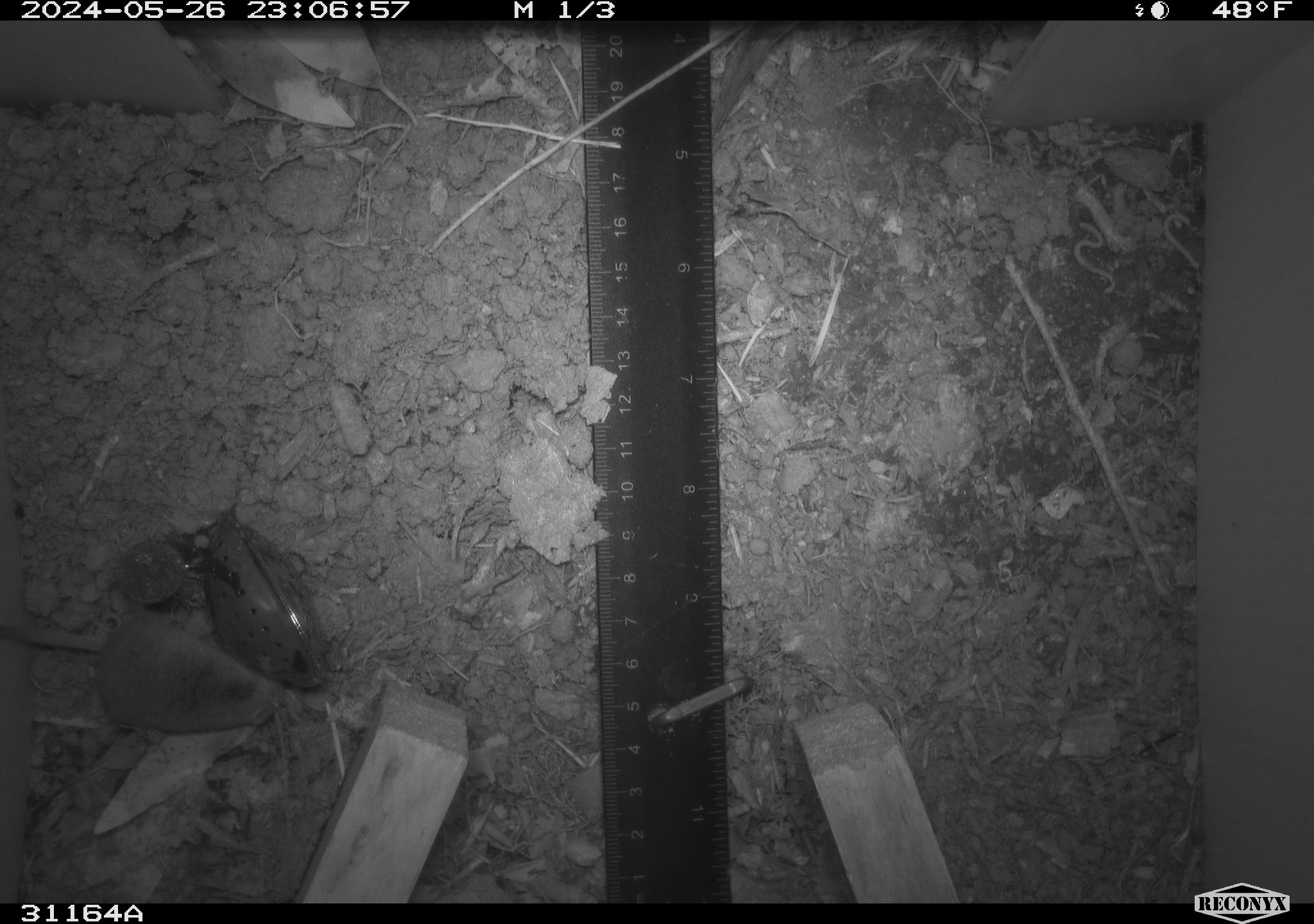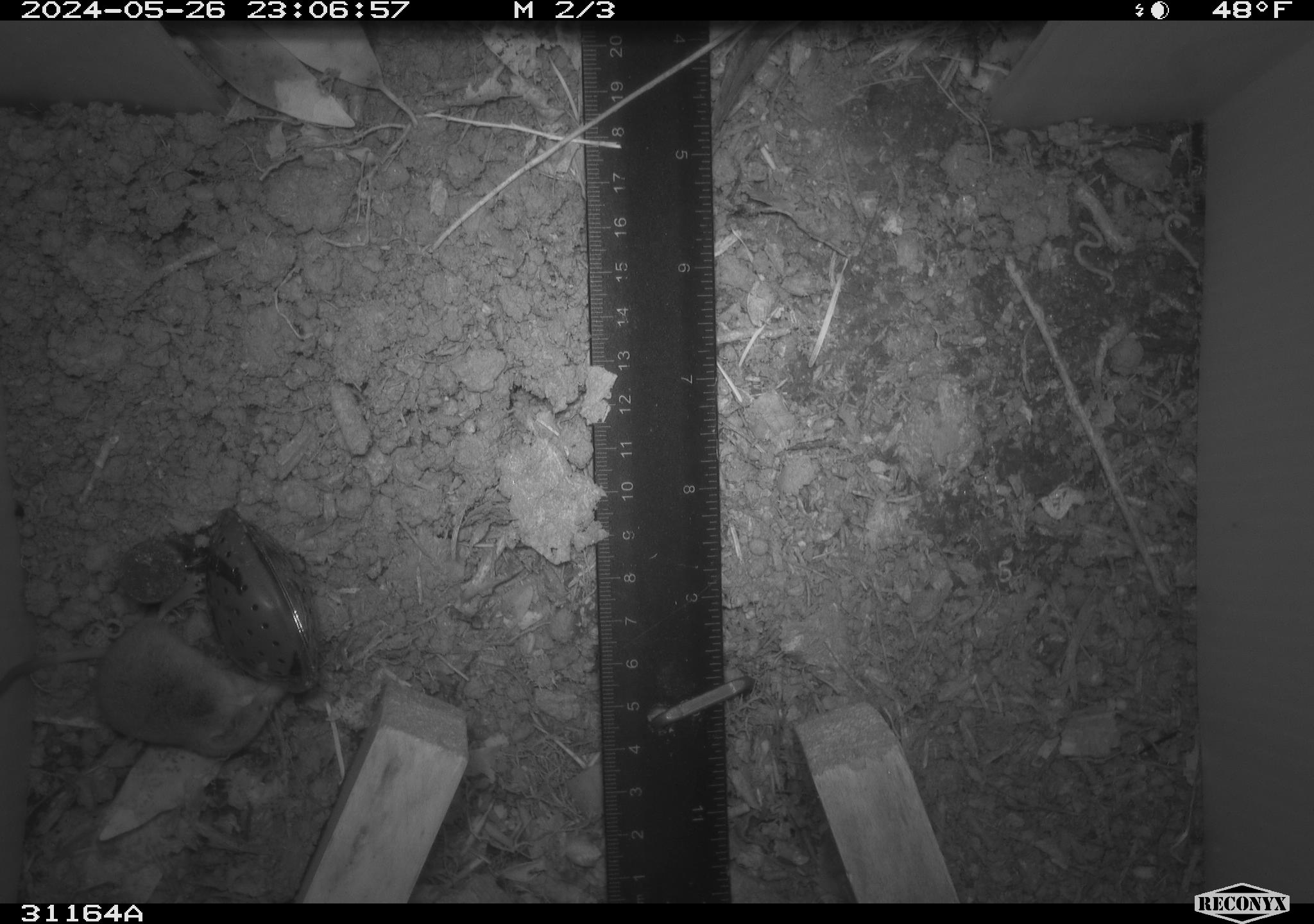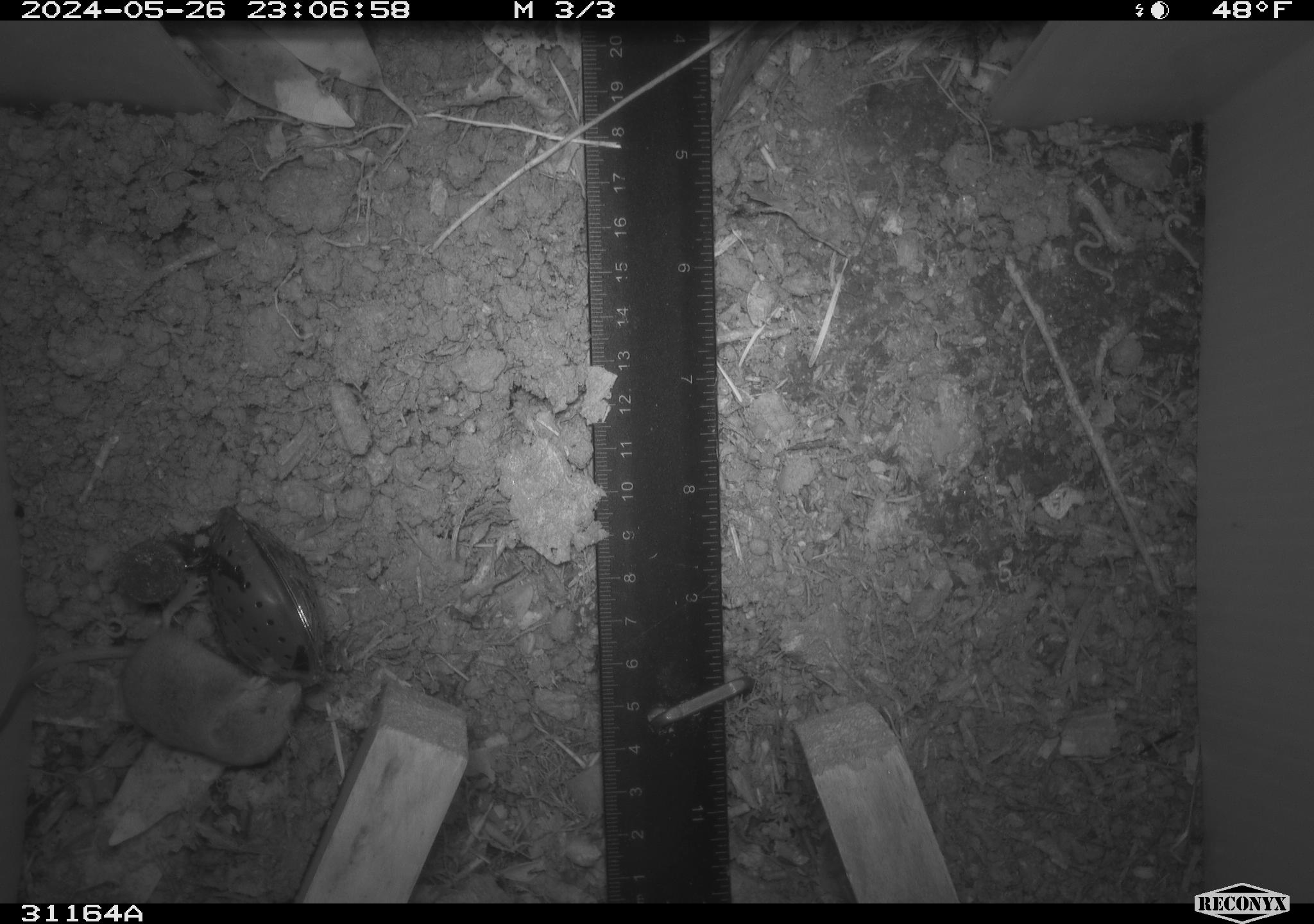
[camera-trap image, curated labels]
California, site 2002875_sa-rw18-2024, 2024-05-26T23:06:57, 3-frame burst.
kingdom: Animalia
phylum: Chordata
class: Mammalia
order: Eulipotyphla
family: Soricidae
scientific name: Soricidae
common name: shrews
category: soricidae family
Soricidae family (shrews) (Soricidae).